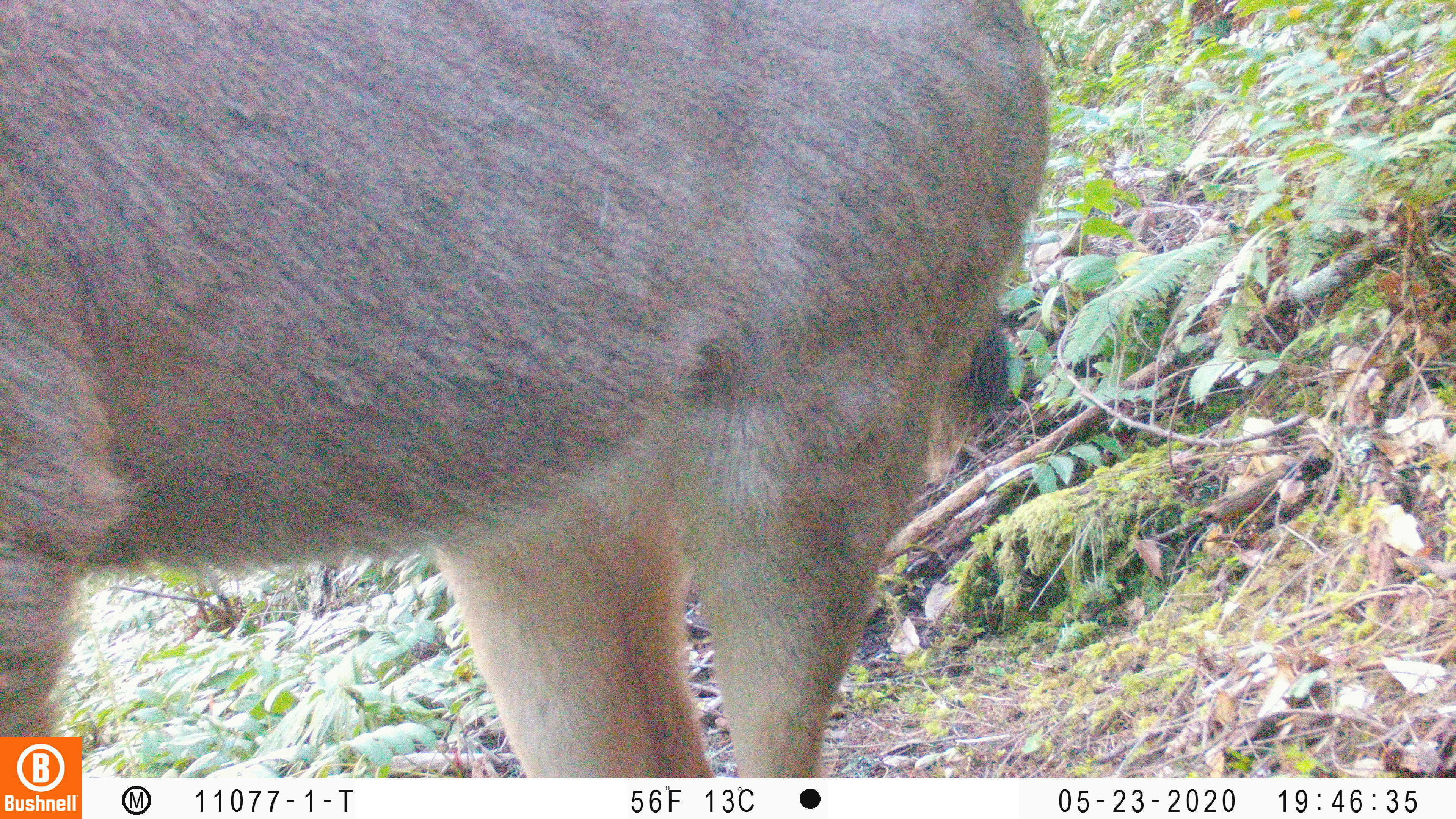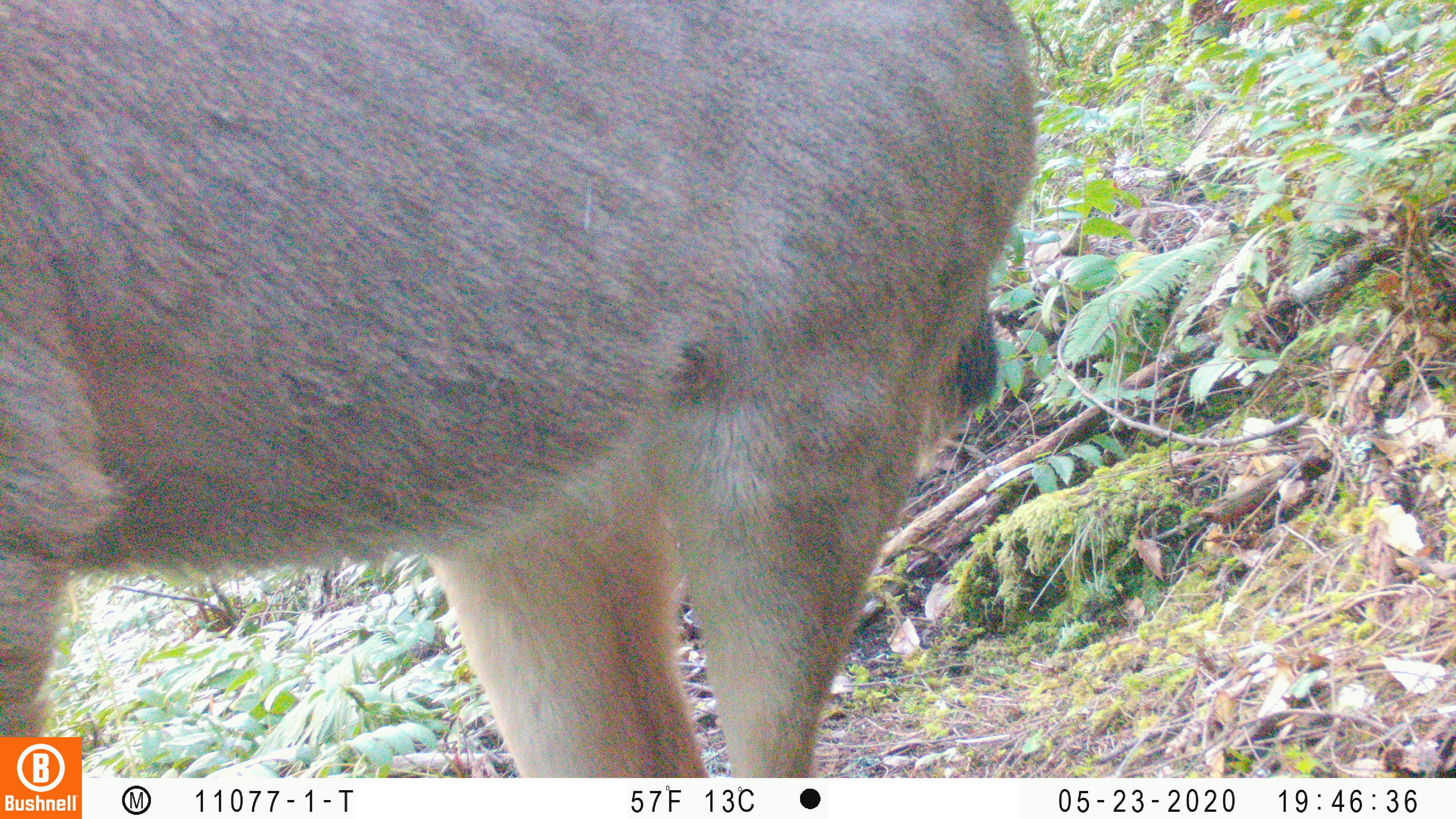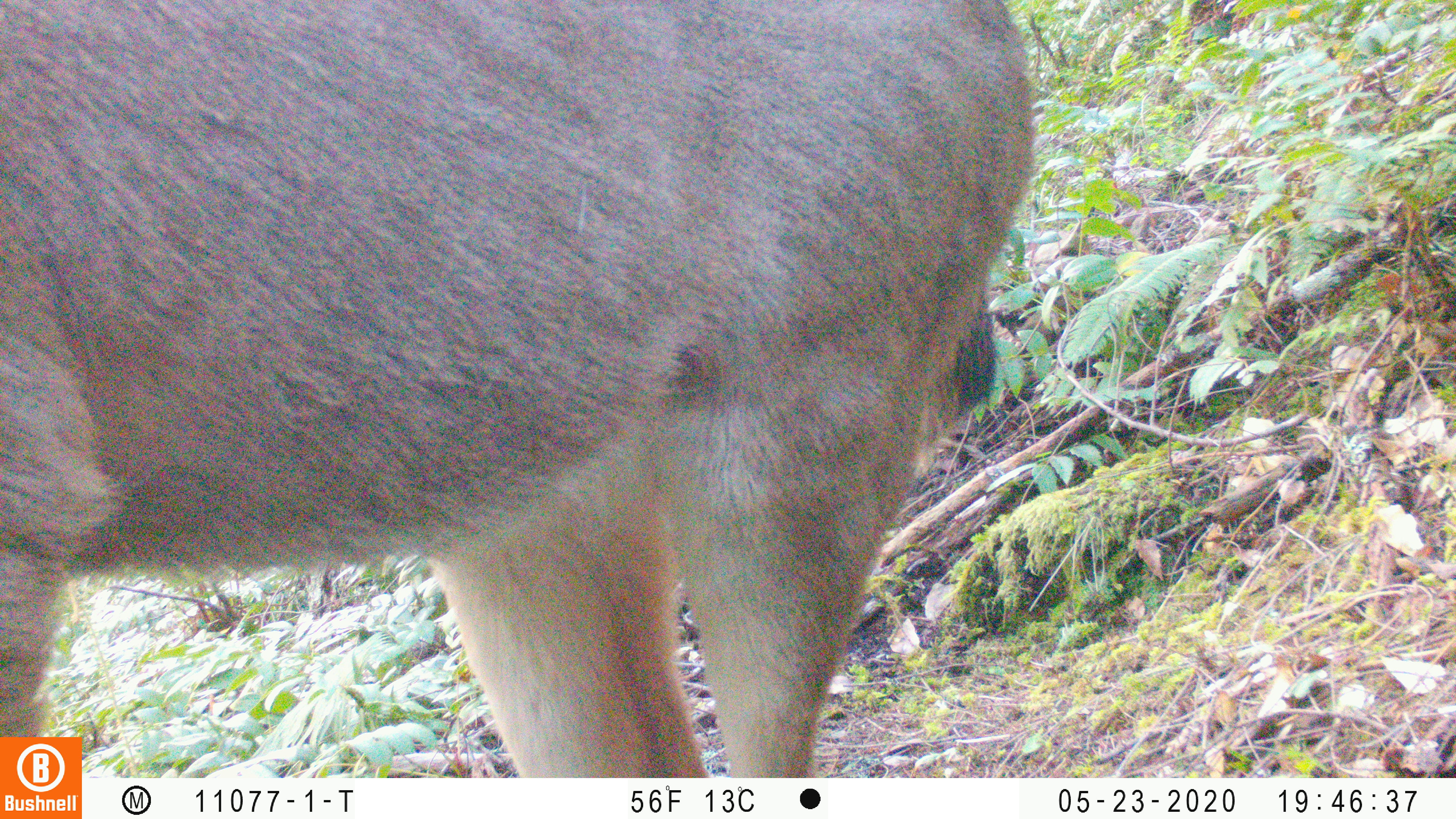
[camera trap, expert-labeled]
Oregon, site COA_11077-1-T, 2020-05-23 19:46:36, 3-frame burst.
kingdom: Animalia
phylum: Chordata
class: Mammalia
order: Artiodactyla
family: Cervidae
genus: Odocoileus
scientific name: Odocoileus hemionus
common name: black-tailed deer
Black-tailed deer (Odocoileus hemionus).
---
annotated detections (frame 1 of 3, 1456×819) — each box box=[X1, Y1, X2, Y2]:
black-tailed deer: box=[0, 2, 1053, 727]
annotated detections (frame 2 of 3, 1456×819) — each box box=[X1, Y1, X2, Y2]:
black-tailed deer: box=[0, 1, 1045, 732]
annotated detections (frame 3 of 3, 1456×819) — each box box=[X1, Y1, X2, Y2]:
black-tailed deer: box=[0, 0, 1039, 730]